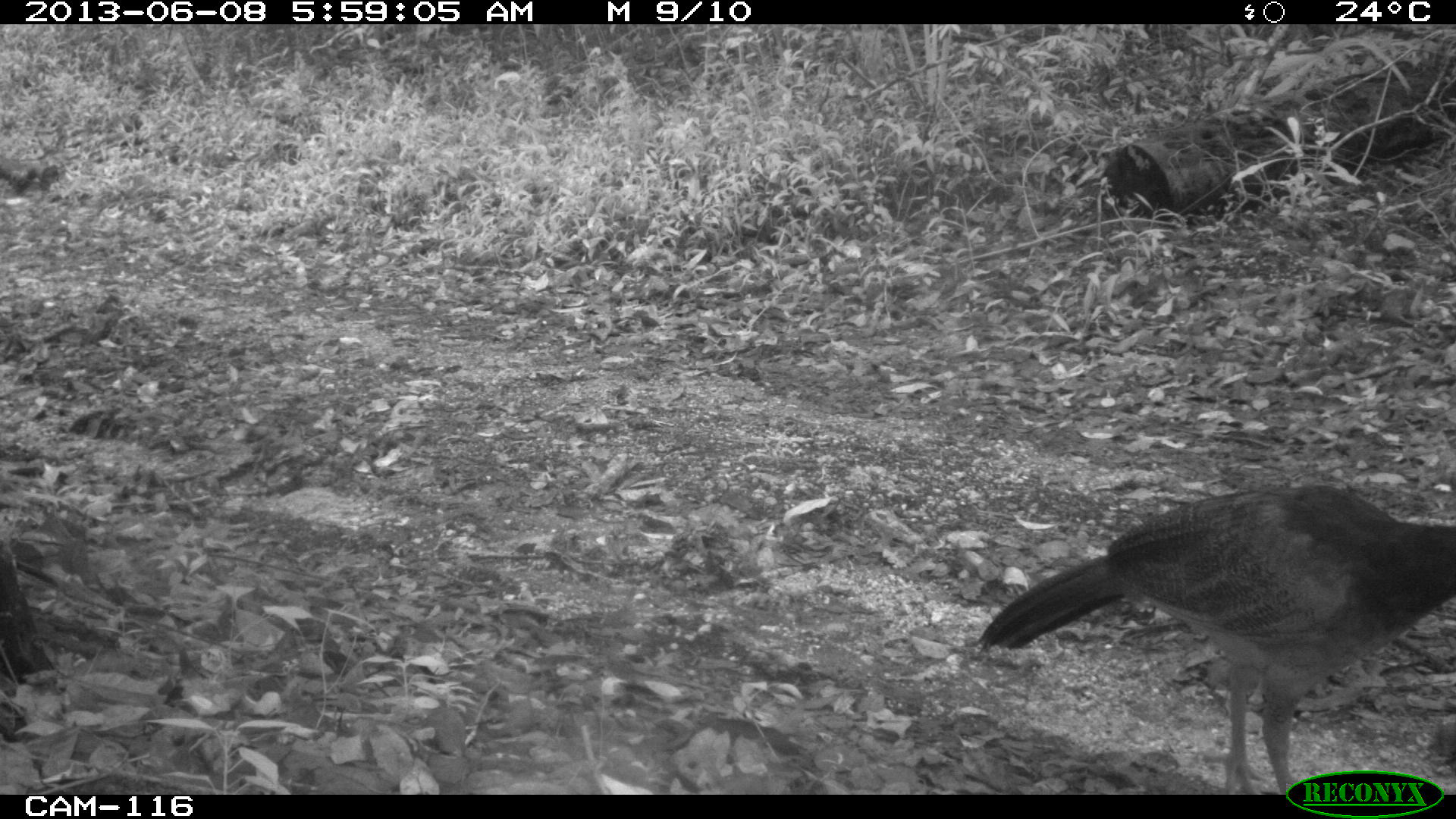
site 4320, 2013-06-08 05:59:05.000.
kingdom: Animalia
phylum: Chordata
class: Aves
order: Galliformes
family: Cracidae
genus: Crax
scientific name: Crax rubra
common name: great curassow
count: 1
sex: female